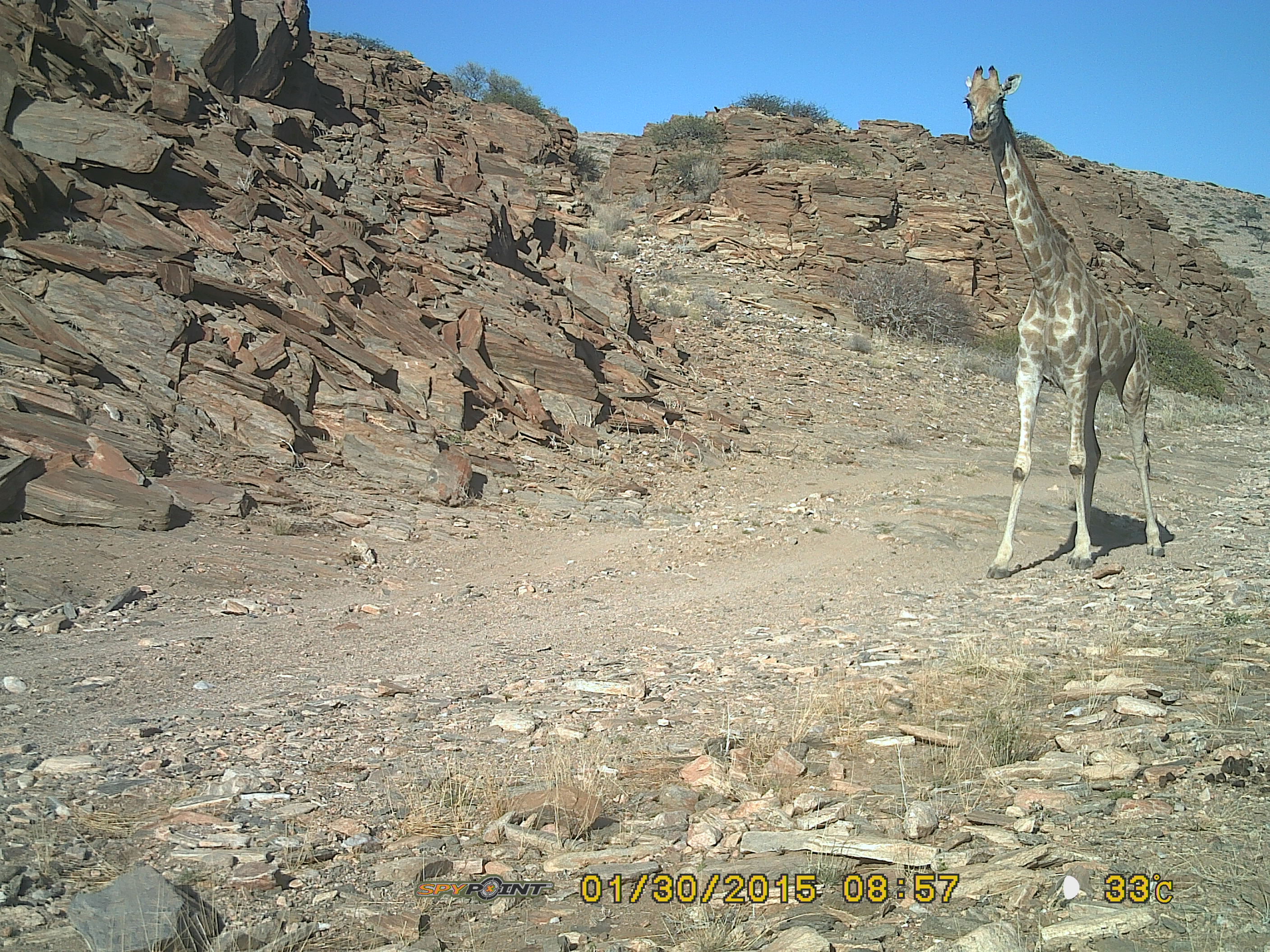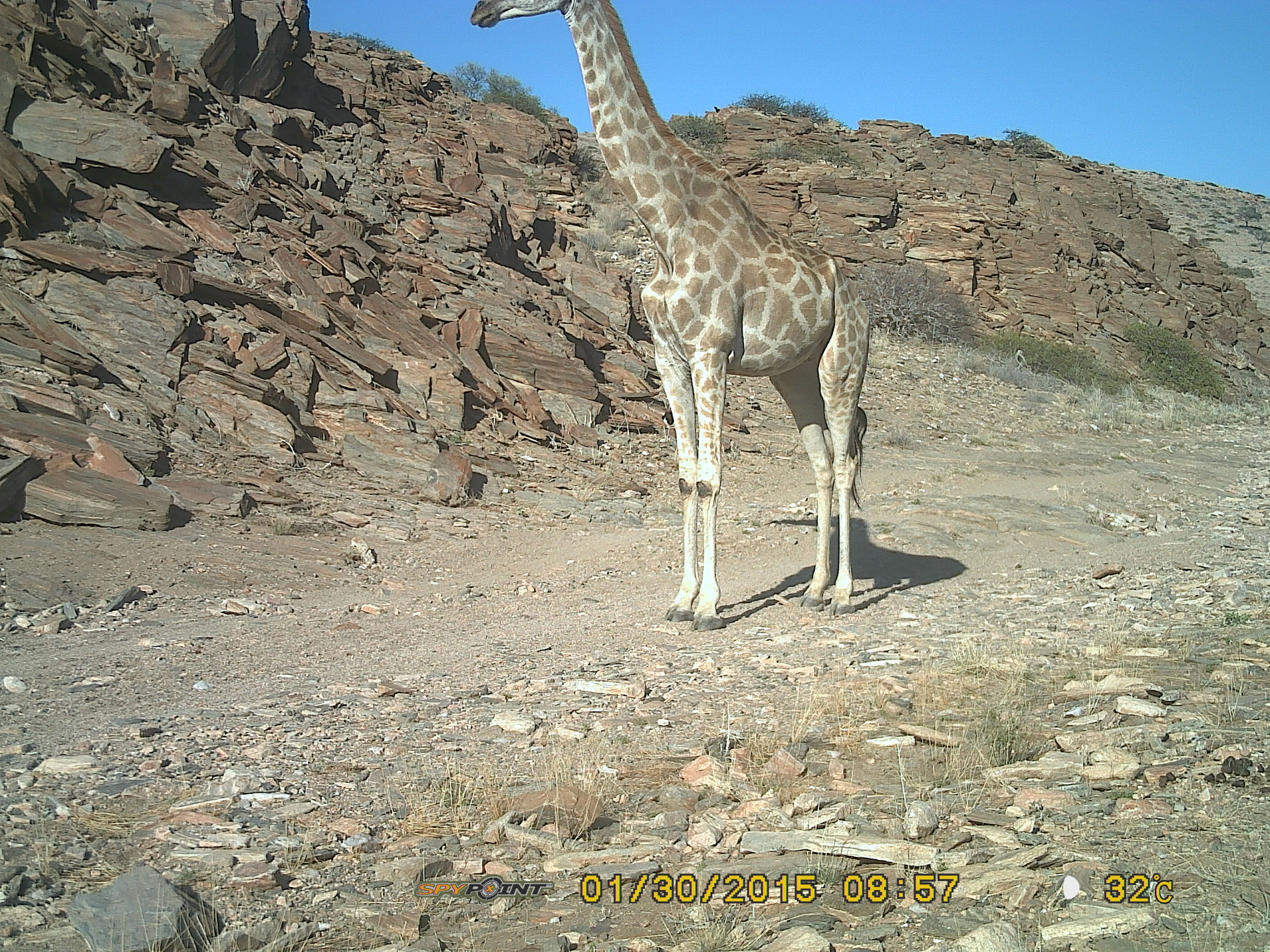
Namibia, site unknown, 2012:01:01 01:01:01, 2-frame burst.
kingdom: Animalia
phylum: Chordata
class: Mammalia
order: Artiodactyla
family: Giraffidae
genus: Giraffa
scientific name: Giraffa camelopardalis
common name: giraffe